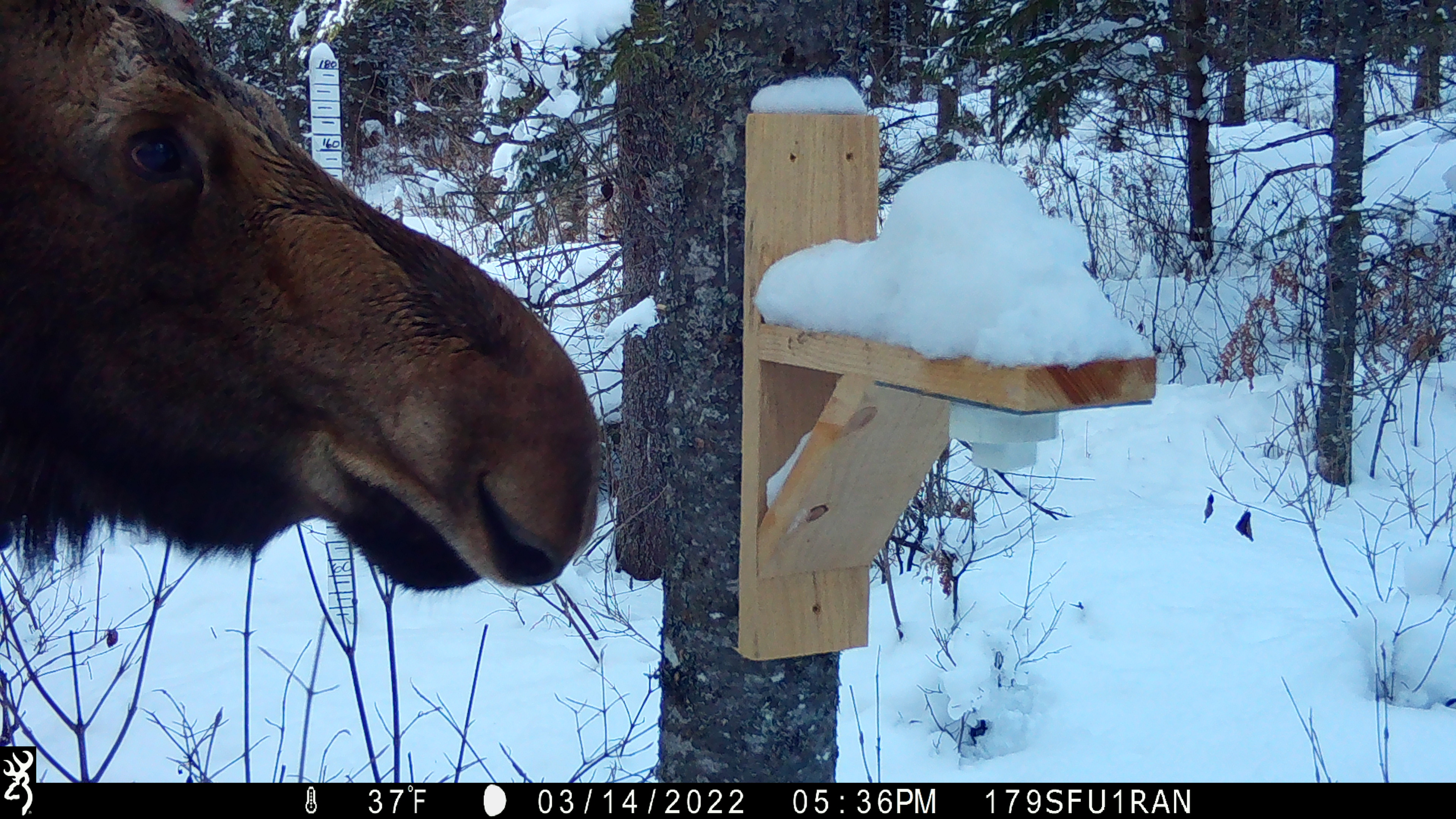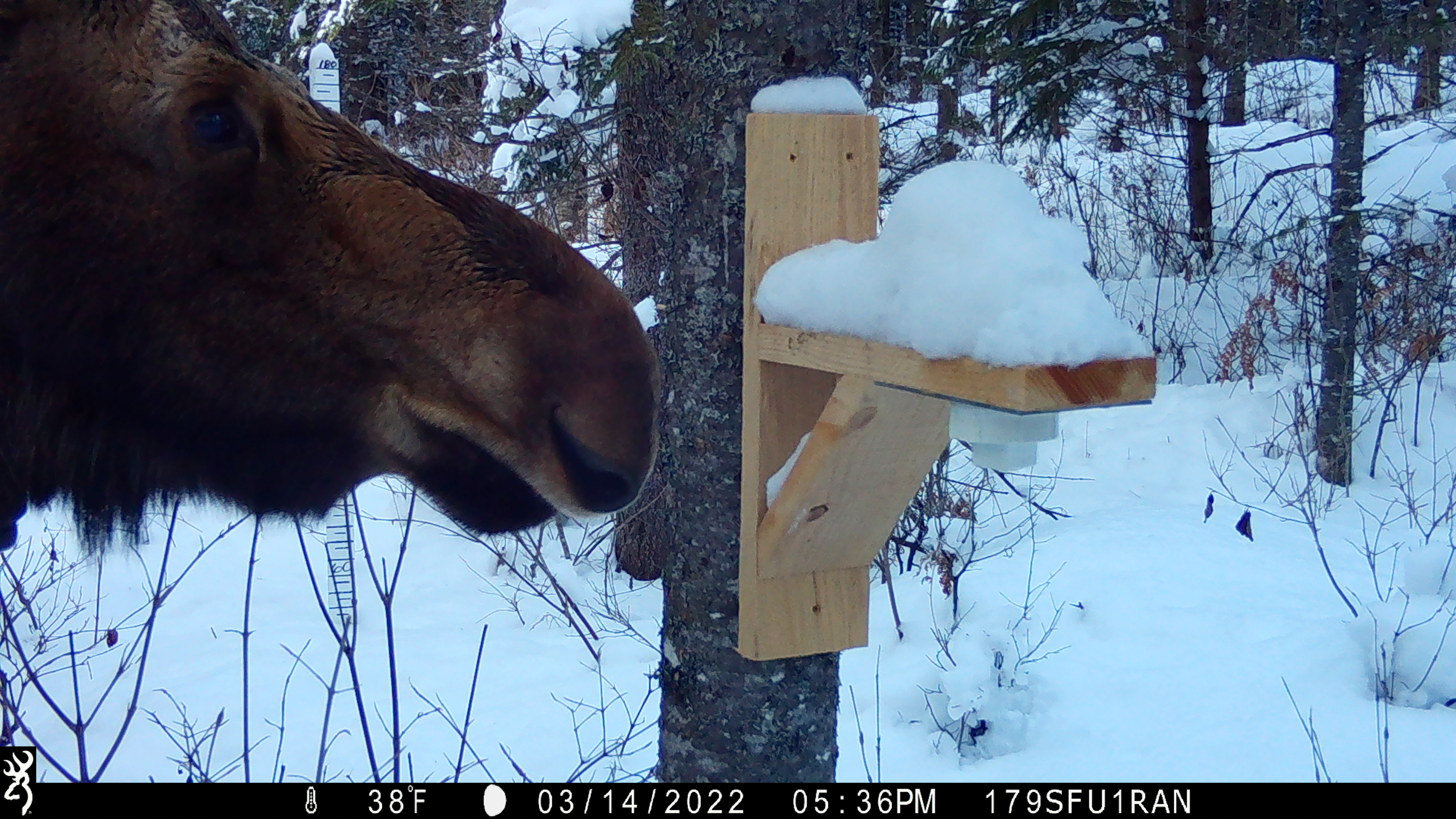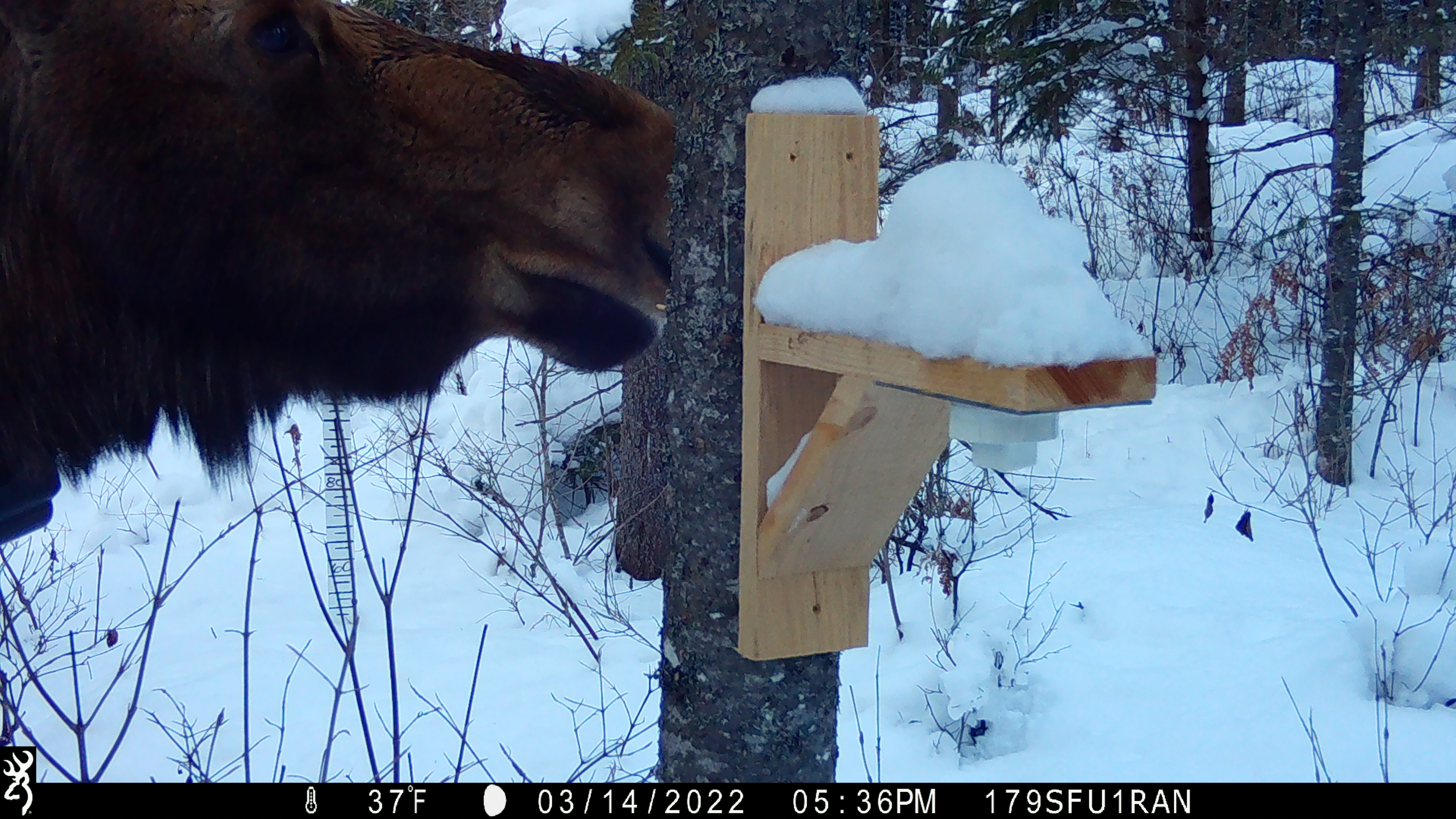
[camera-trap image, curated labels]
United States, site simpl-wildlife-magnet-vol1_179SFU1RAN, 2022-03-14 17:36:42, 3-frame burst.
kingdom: Animalia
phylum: Chordata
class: Mammalia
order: Artiodactyla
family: Cervidae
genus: Alces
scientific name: Alces alces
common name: moose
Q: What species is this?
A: Moose (Alces alces).